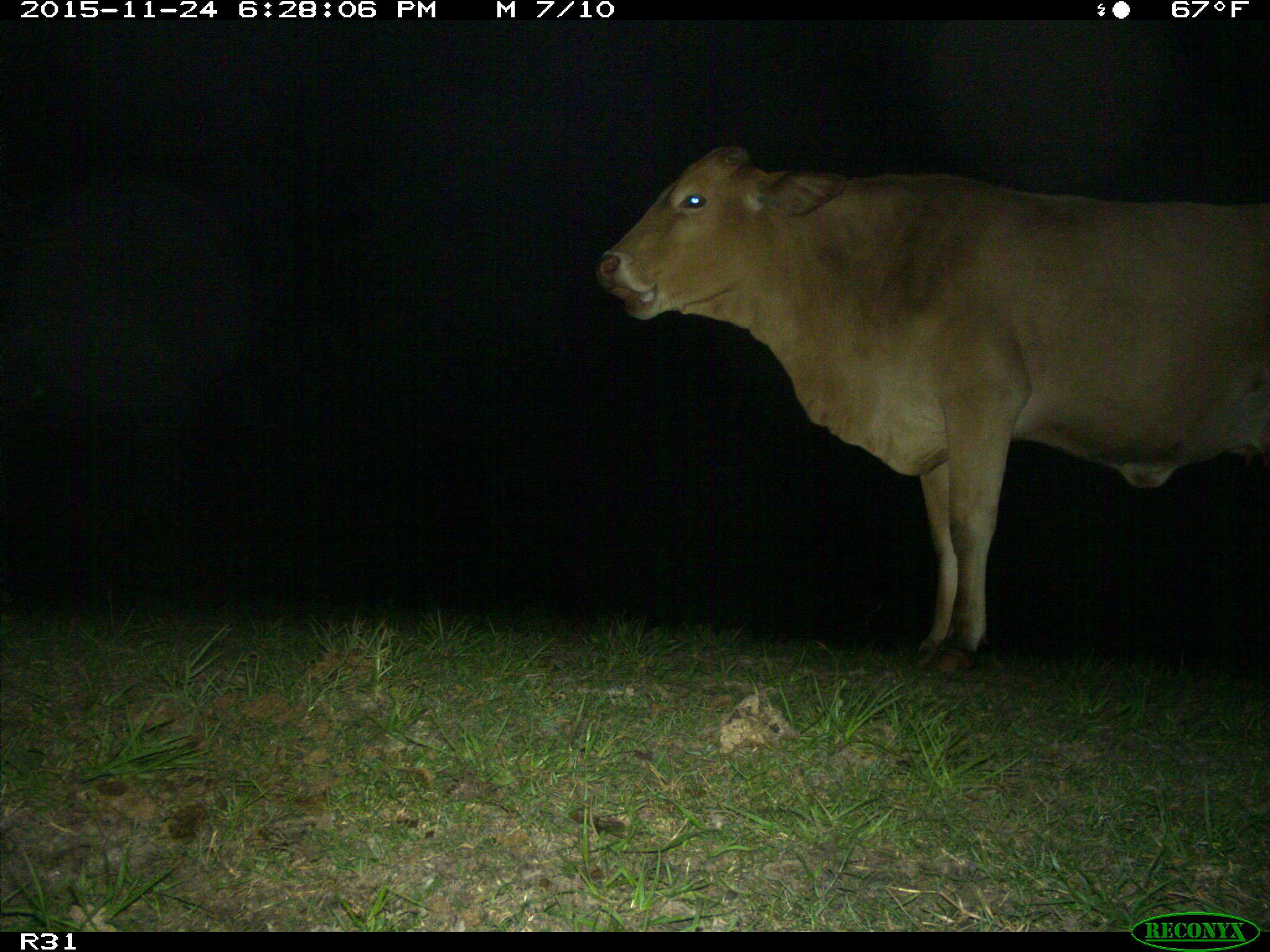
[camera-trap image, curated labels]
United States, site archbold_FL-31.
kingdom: Animalia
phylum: Chordata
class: Mammalia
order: Artiodactyla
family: Bovidae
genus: Bos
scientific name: Bos taurus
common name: domestic cow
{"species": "Bos taurus (domestic cow)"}